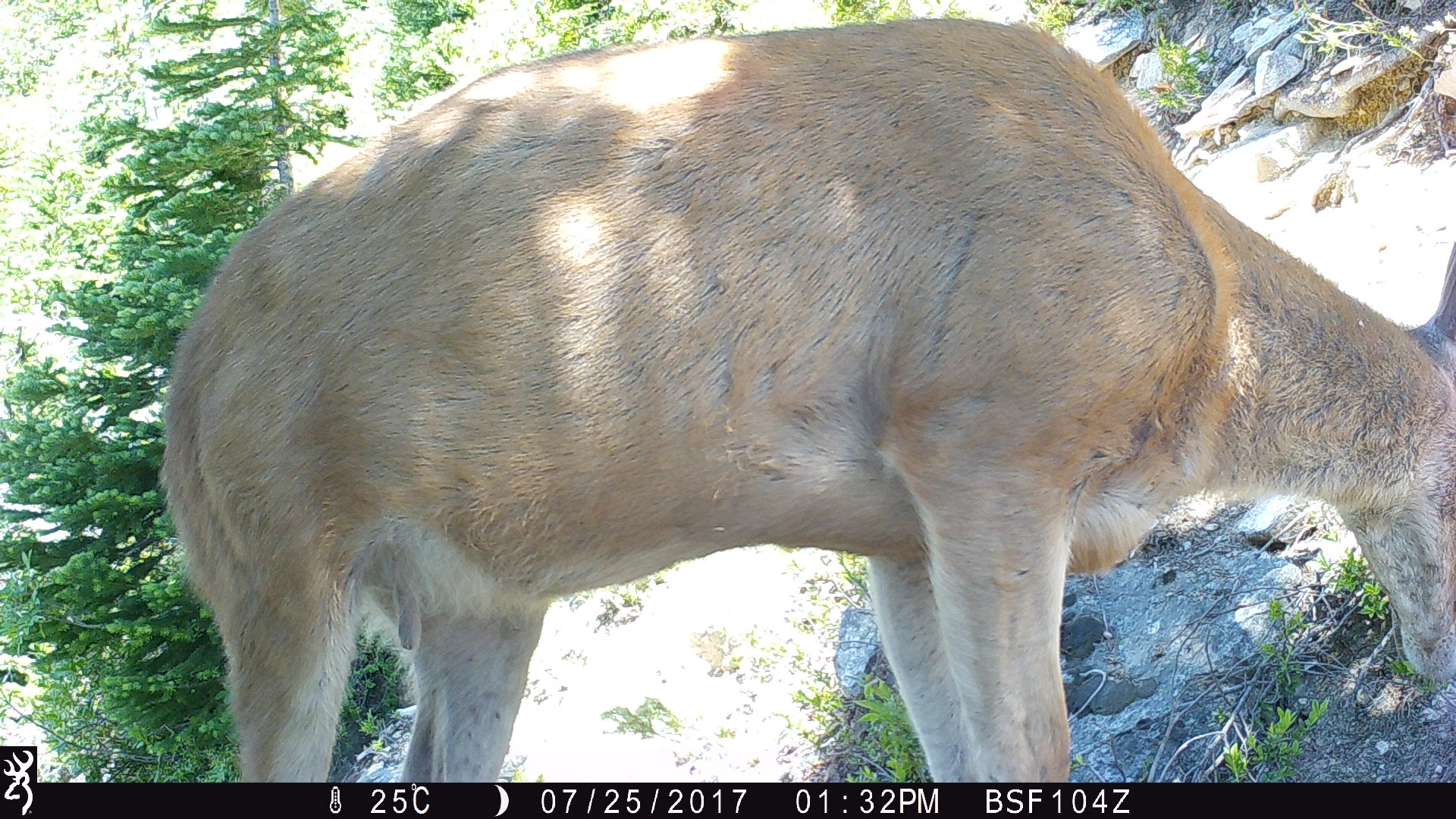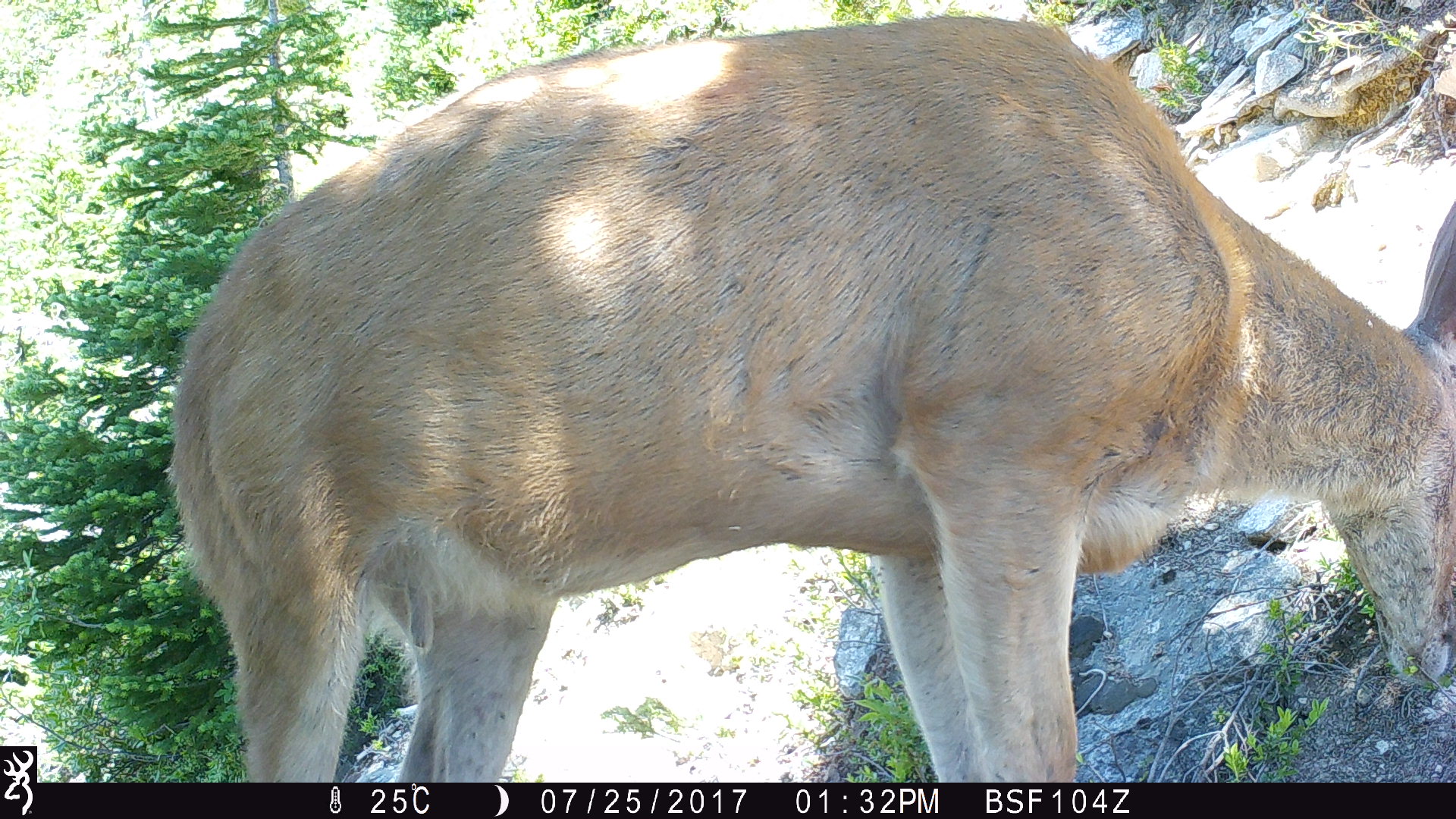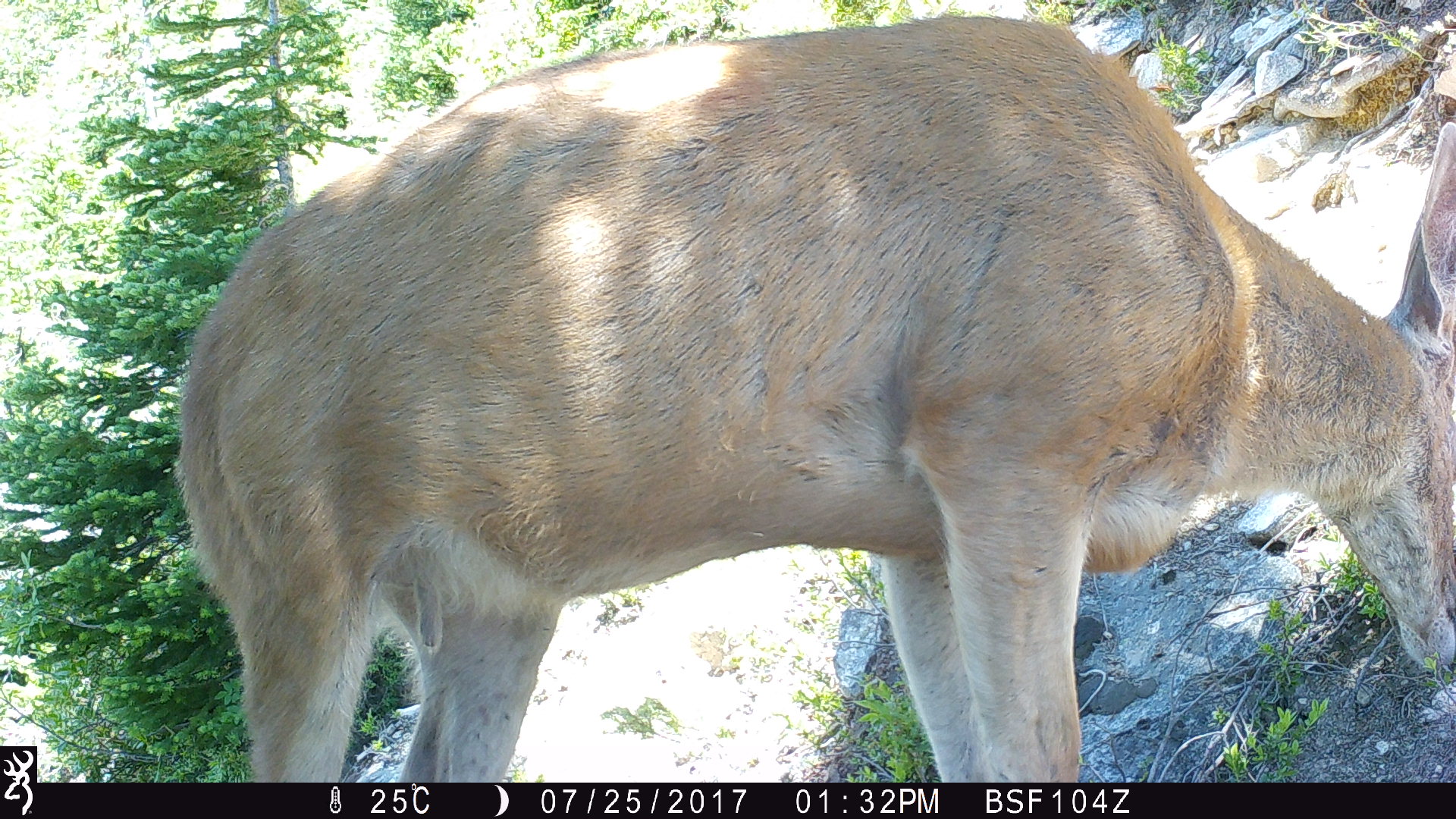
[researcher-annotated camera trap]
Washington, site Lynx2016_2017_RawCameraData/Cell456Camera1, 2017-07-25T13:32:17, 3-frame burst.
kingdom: Animalia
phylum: Chordata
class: Mammalia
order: Artiodactyla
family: Cervidae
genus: Odocoileus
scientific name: Odocoileus hemionus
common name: mule deer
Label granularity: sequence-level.